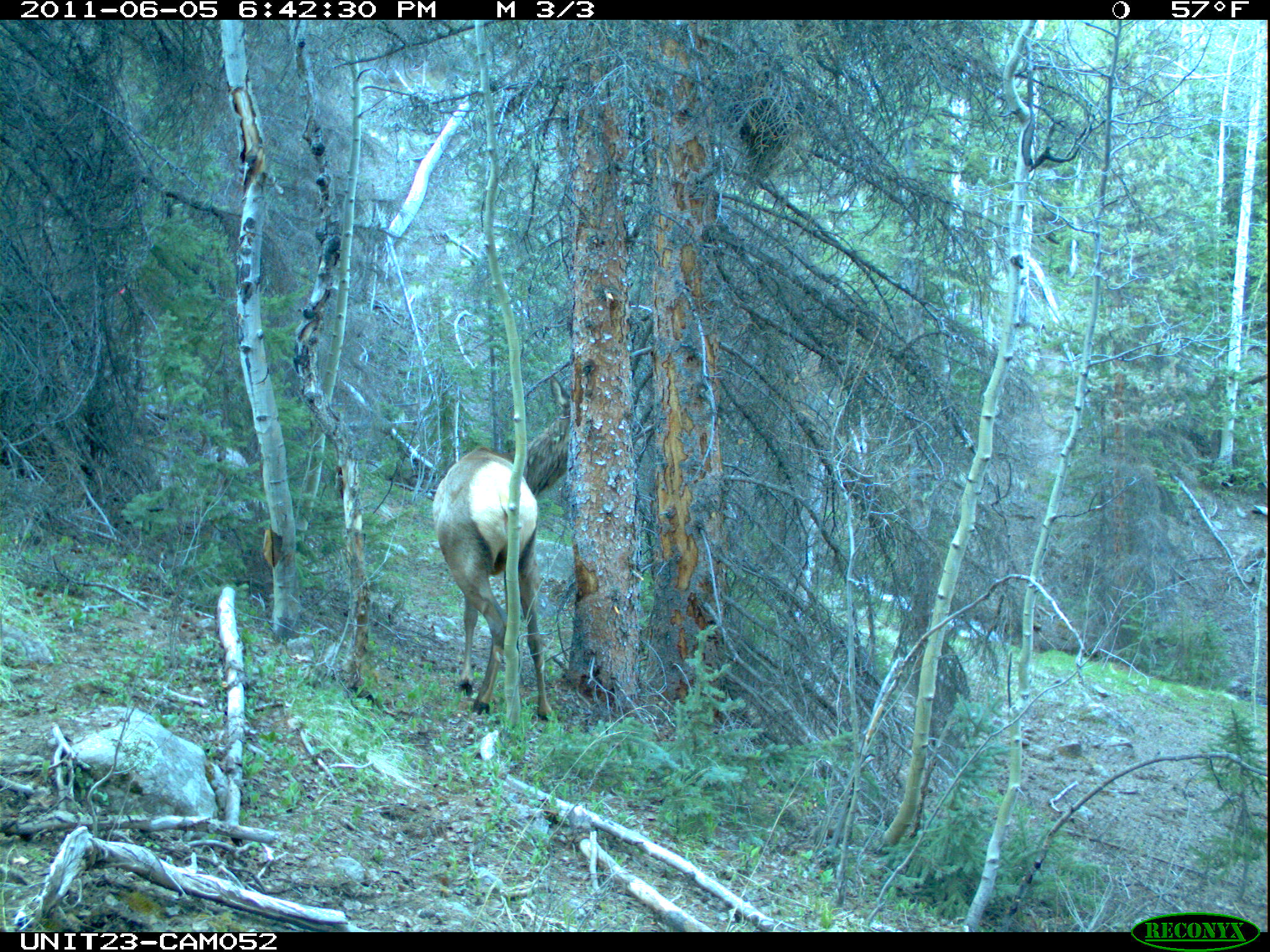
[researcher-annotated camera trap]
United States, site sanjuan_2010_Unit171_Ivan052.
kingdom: Animalia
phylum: Chordata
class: Mammalia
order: Artiodactyla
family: Cervidae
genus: Cervus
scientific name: Cervus elaphus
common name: red deer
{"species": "Cervus elaphus (red deer)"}